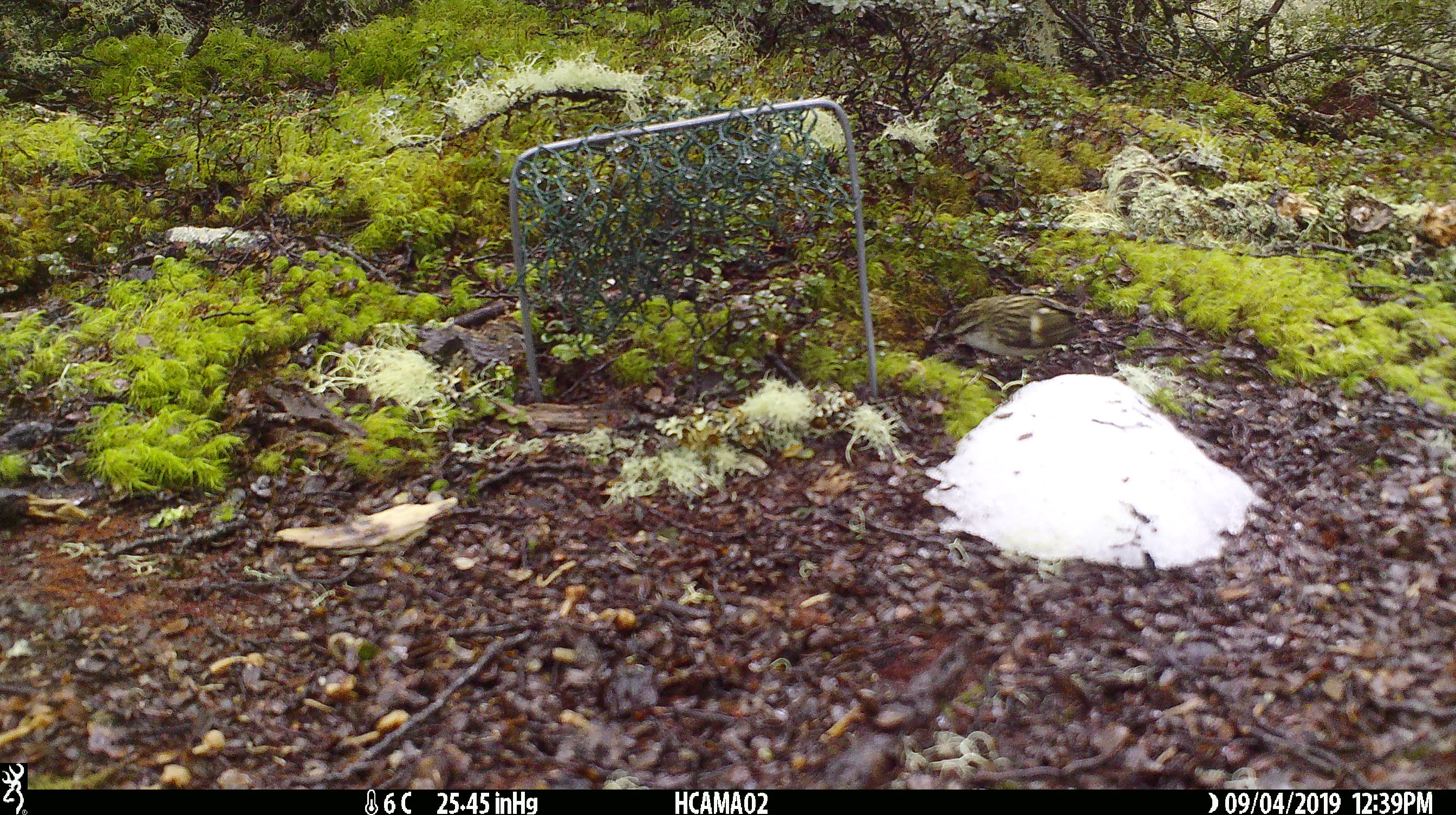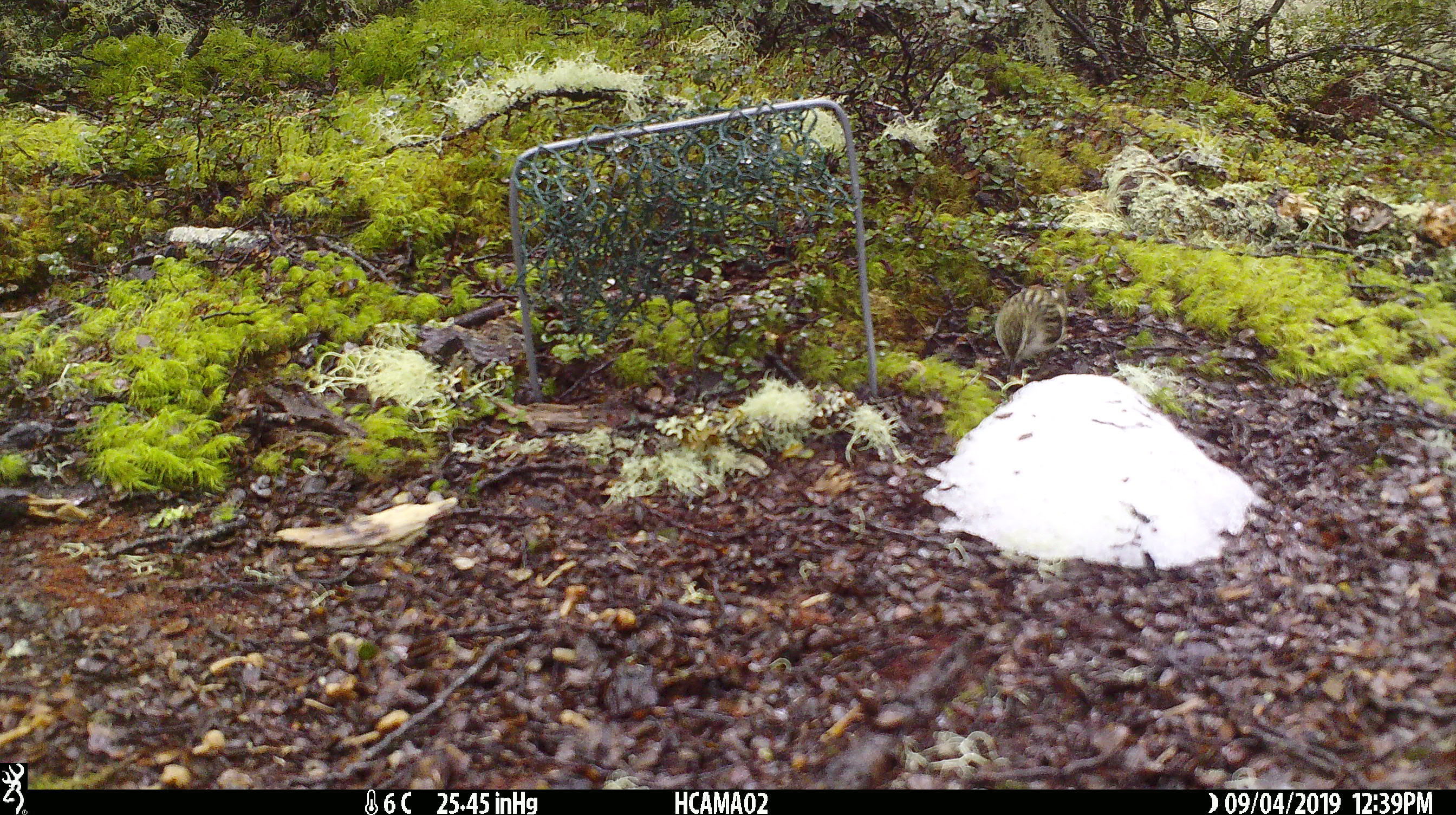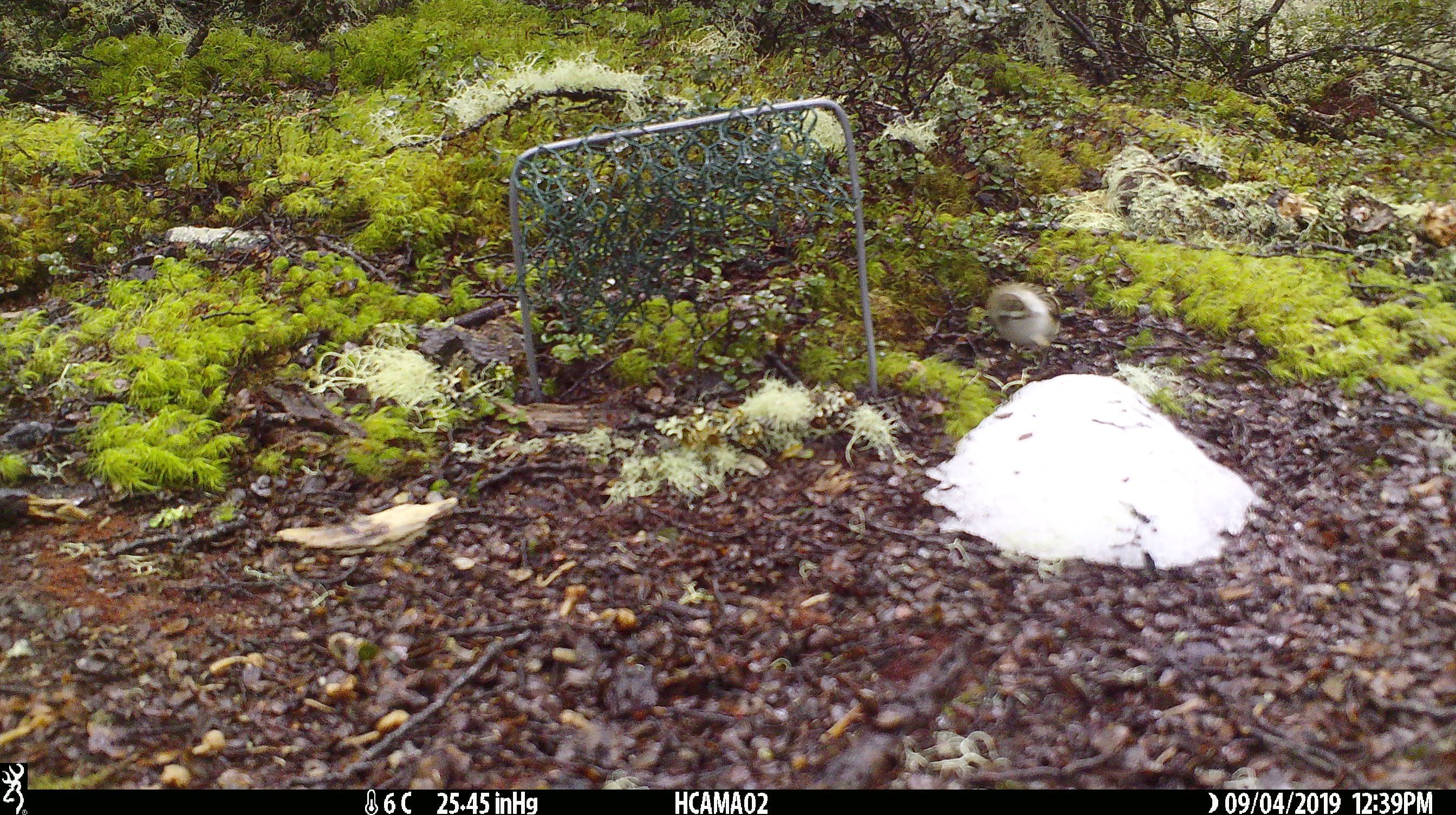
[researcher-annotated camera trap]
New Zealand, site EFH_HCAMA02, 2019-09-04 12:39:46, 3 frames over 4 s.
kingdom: Animalia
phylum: Chordata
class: Aves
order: Passeriformes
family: Acanthisittidae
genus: Acanthisitta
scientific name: Acanthisitta chloris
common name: rifleman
Rifleman (Acanthisitta chloris).